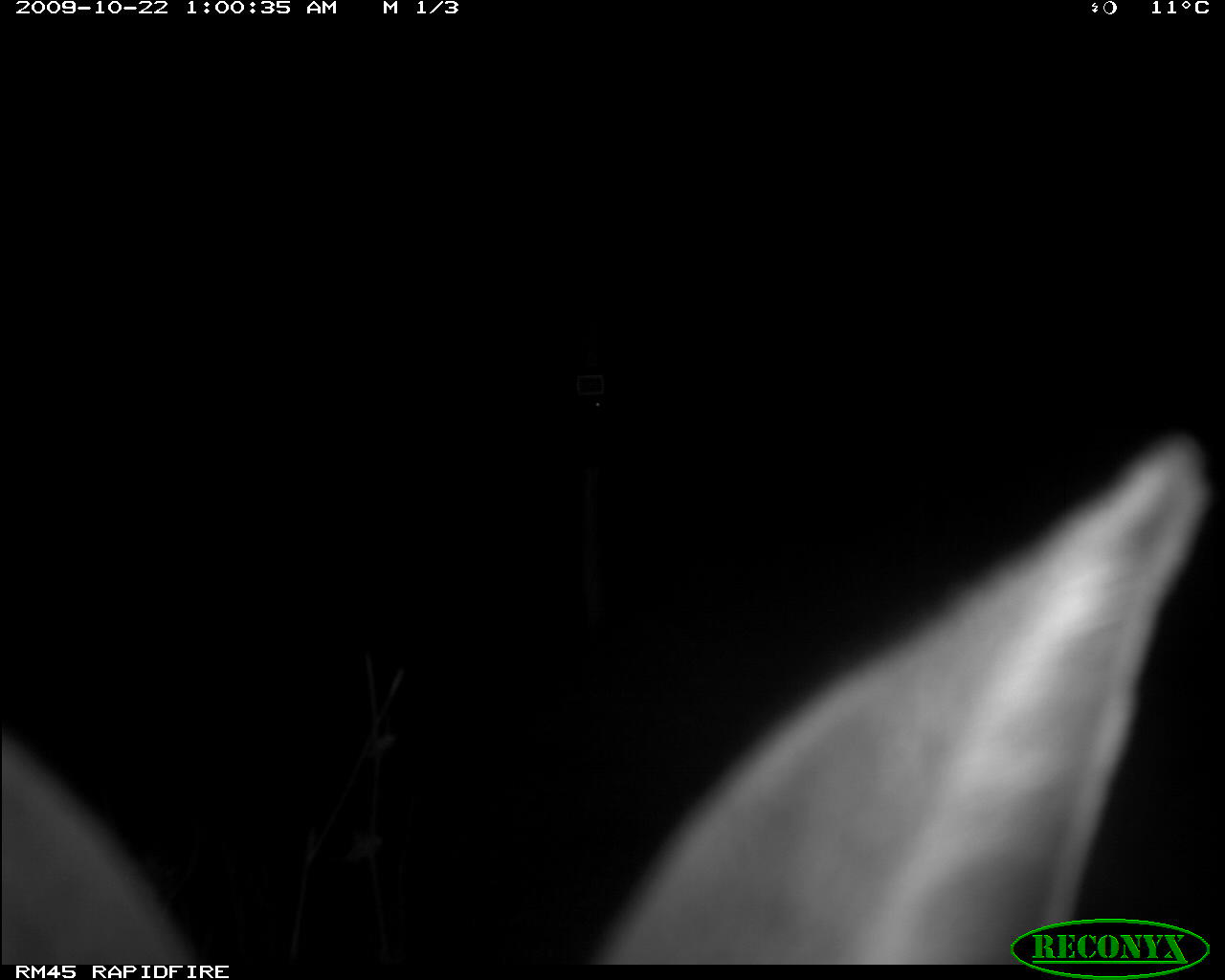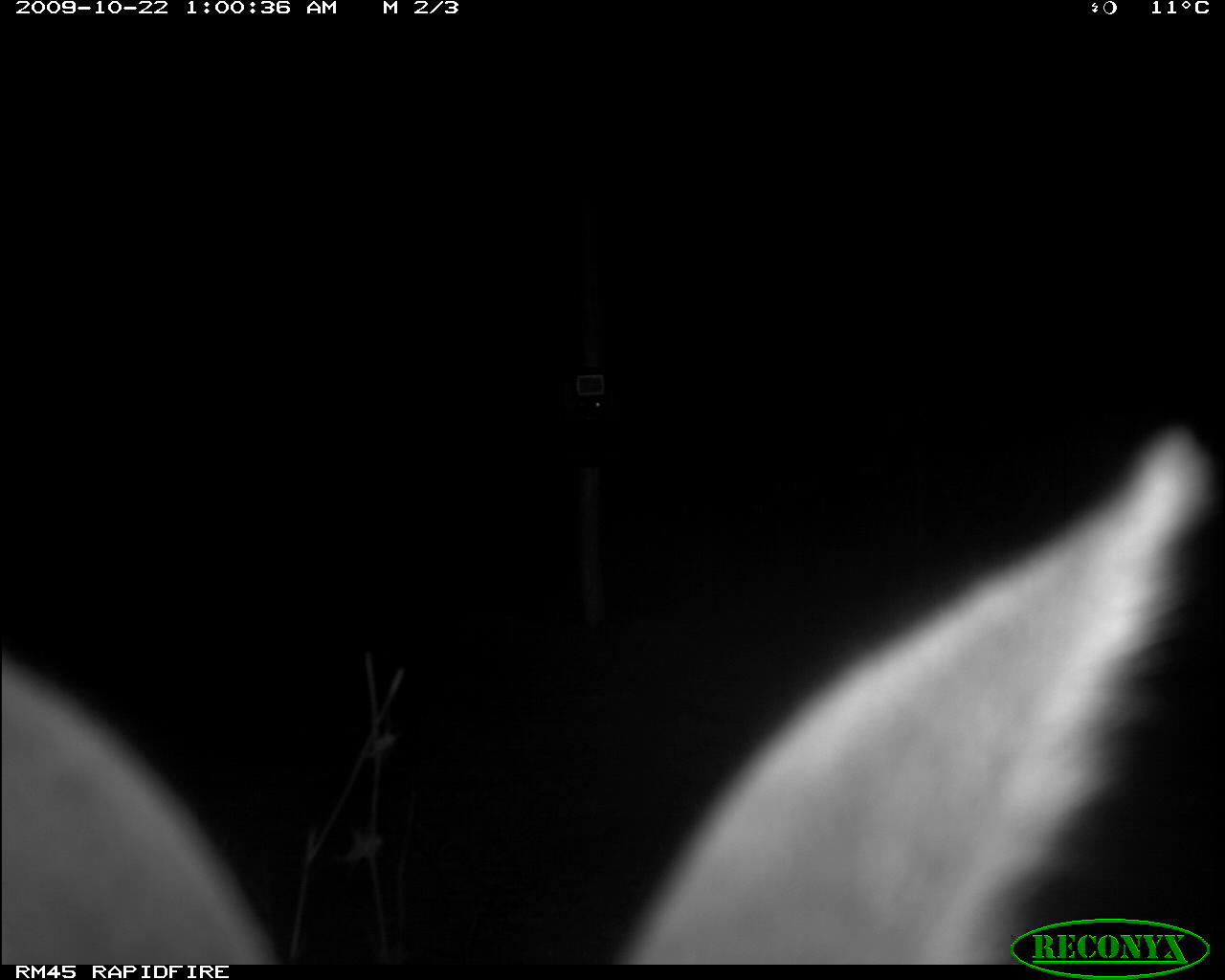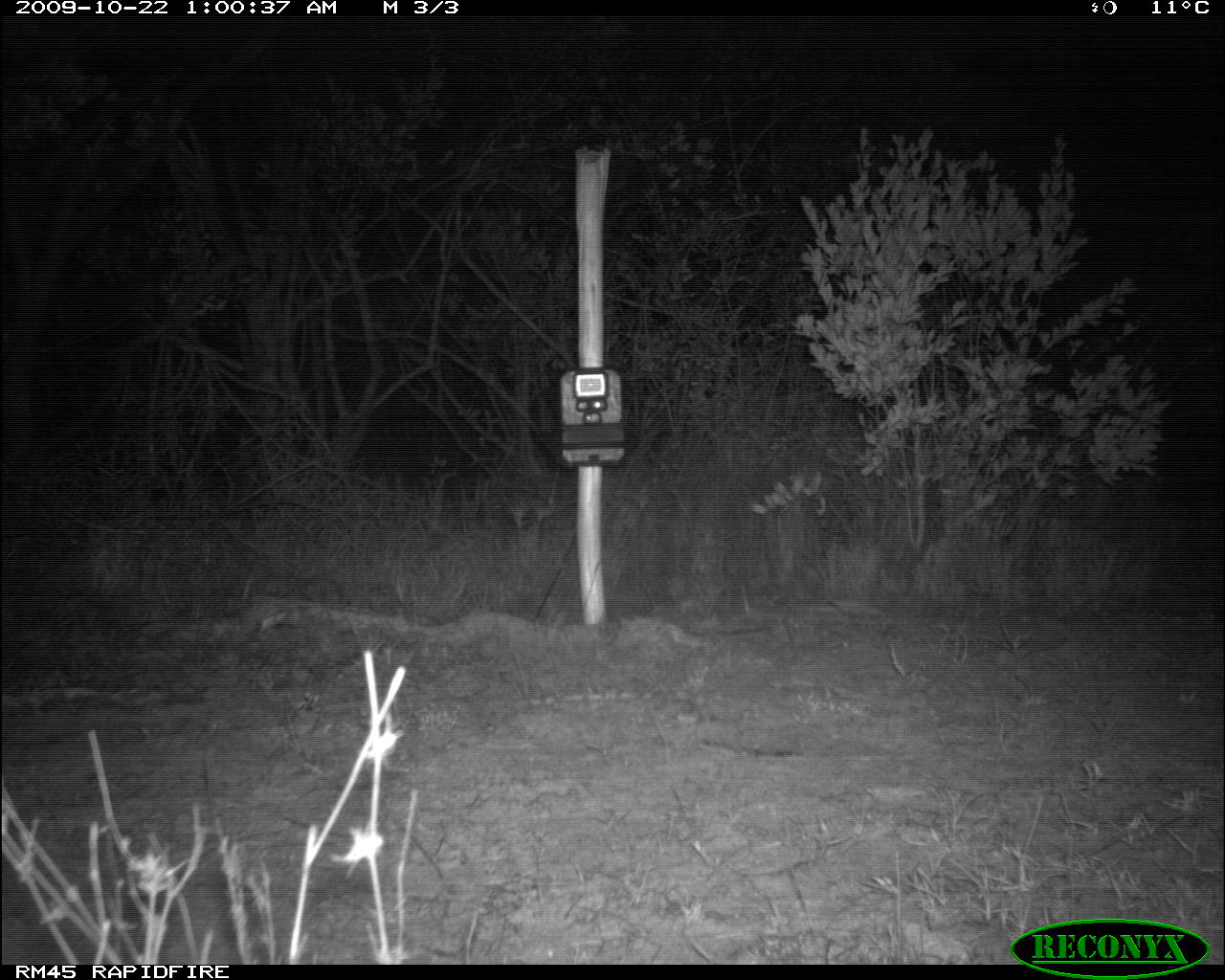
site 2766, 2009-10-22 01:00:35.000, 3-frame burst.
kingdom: Animalia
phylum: Chordata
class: Mammalia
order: Artiodactyla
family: Bovidae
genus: Sylvicapra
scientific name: Sylvicapra grimmia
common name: bush duiker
Sylvicapra grimmia (bush duiker), count 1.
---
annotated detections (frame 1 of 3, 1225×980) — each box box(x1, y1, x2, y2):
sylvicapra grimmia: box(1, 432, 1209, 964)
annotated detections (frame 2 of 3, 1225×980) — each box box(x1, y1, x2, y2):
sylvicapra grimmia: box(1, 432, 1209, 964)